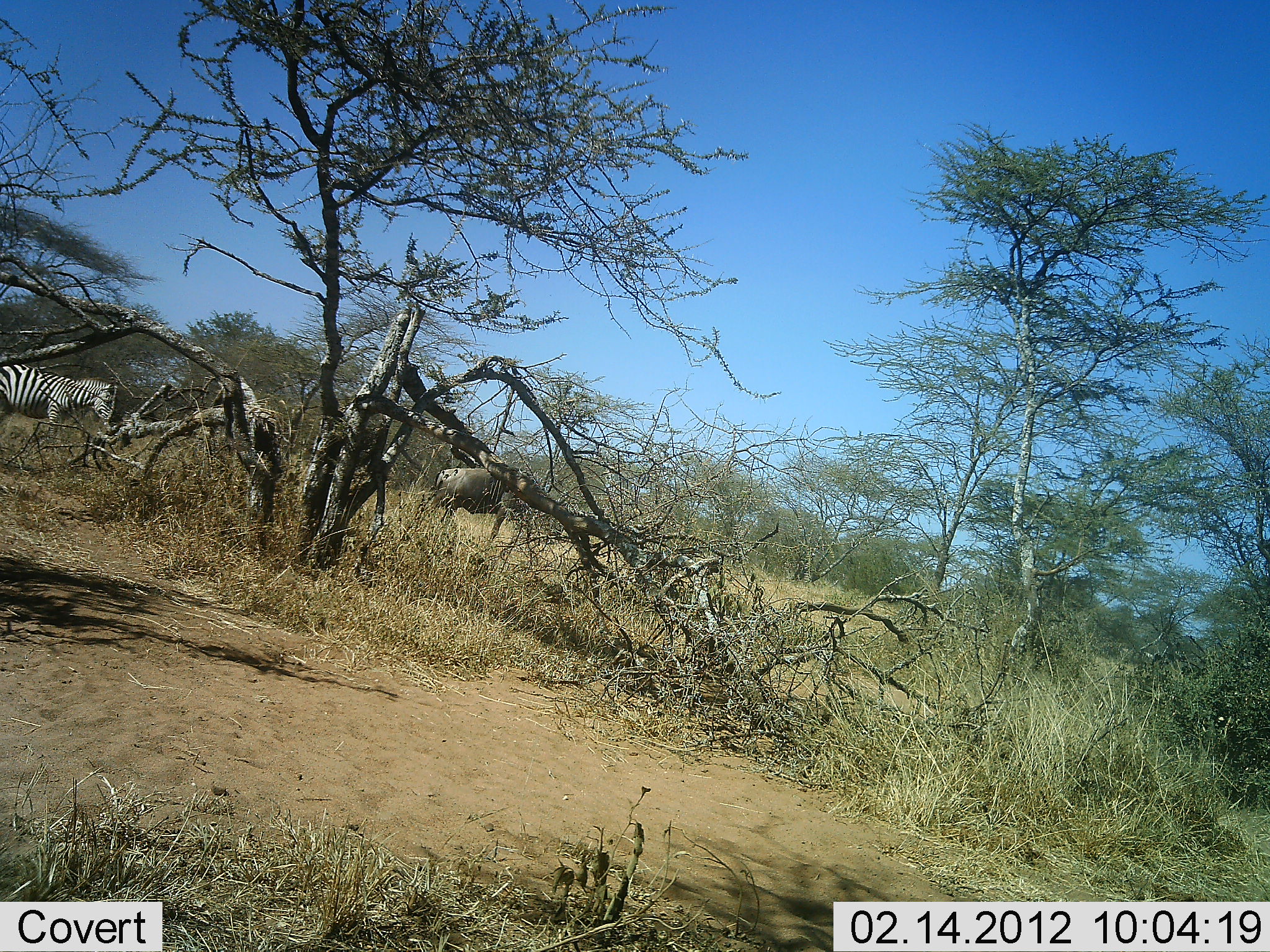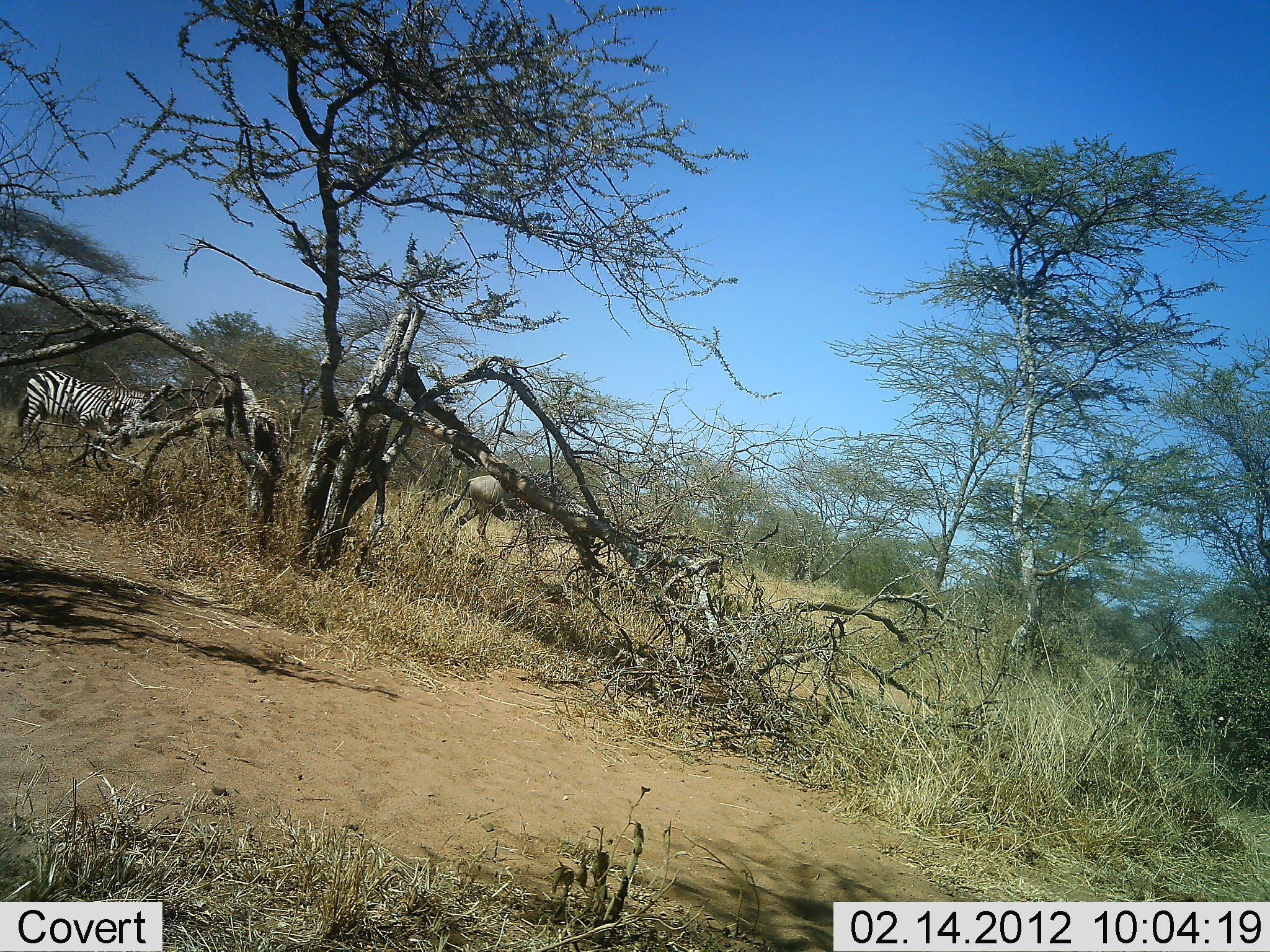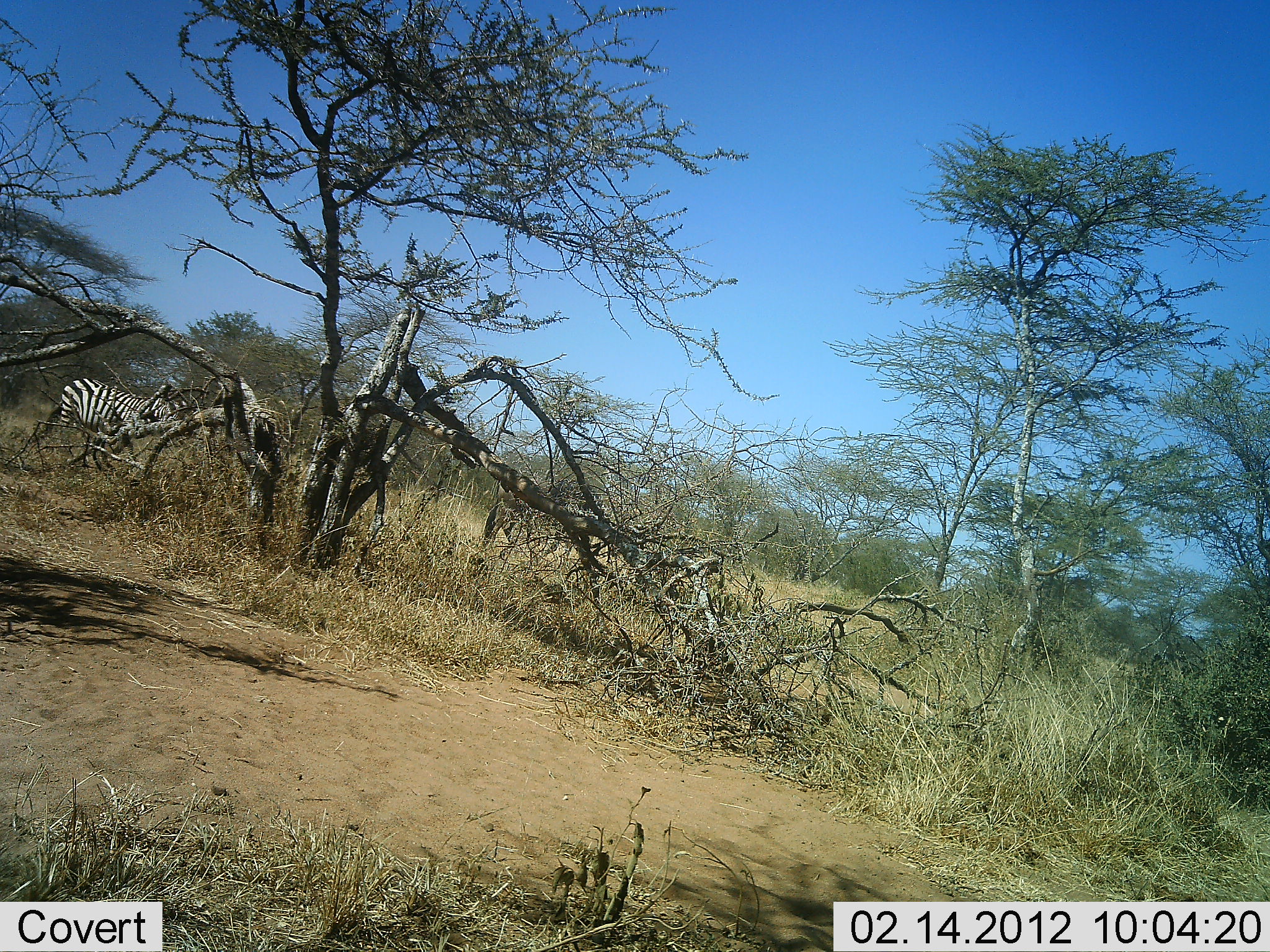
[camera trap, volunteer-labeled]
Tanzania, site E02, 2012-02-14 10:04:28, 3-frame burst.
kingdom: Animalia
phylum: Chordata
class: Mammalia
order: Artiodactyla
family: Bovidae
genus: Connochaetes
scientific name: Connochaetes taurinus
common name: blue wildebeest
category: wildebeest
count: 1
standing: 0%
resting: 0%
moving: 100%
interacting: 0%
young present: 0%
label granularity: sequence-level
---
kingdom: Animalia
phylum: Chordata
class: Mammalia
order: Perissodactyla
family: Equidae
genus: Equus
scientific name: Equus quagga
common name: plains zebra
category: zebra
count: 1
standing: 5%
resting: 0%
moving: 95%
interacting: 0%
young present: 0%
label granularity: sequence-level